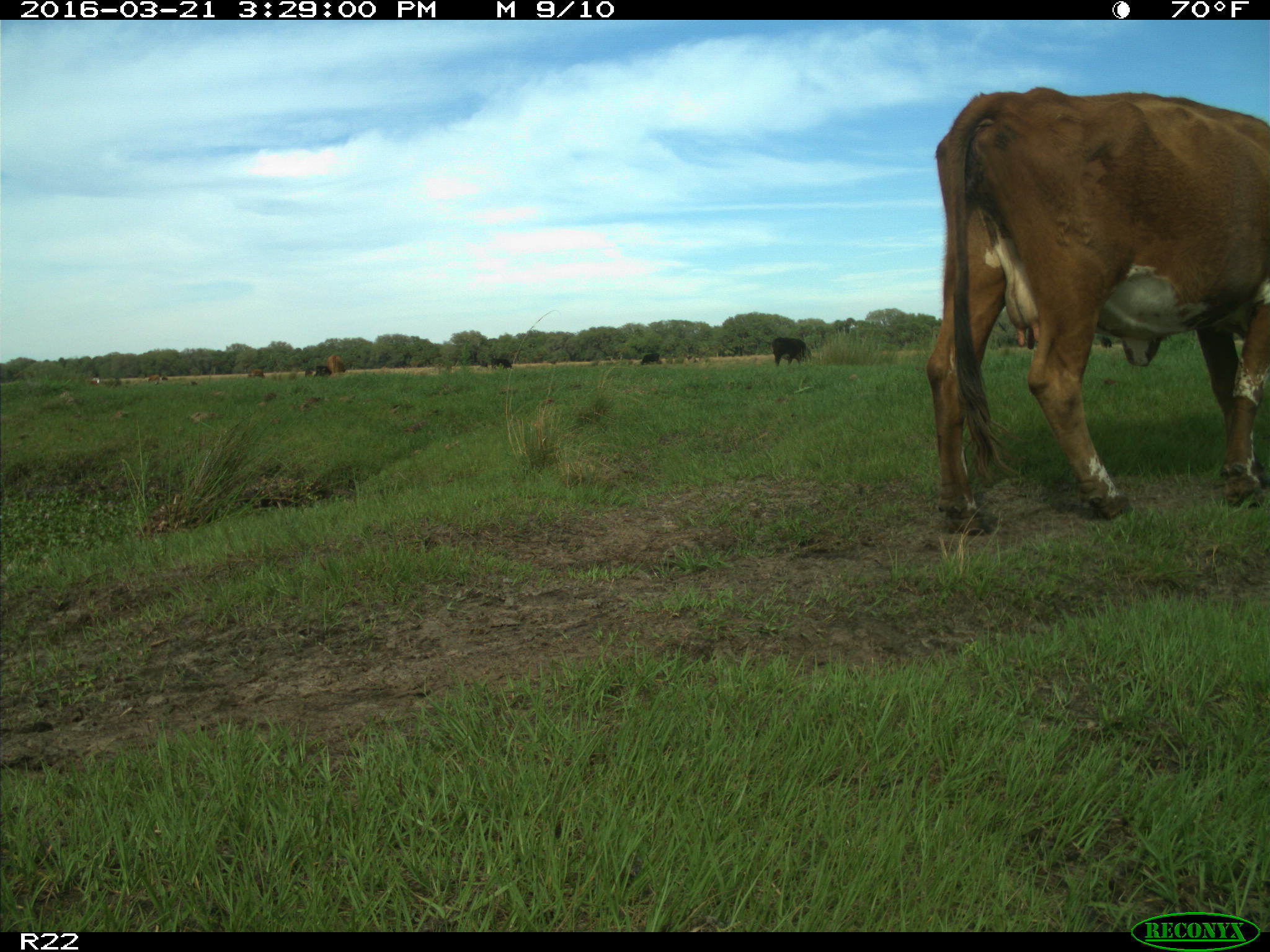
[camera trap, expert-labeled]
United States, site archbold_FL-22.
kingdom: Animalia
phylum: Chordata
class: Mammalia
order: Artiodactyla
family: Bovidae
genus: Bos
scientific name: Bos taurus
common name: domestic cow